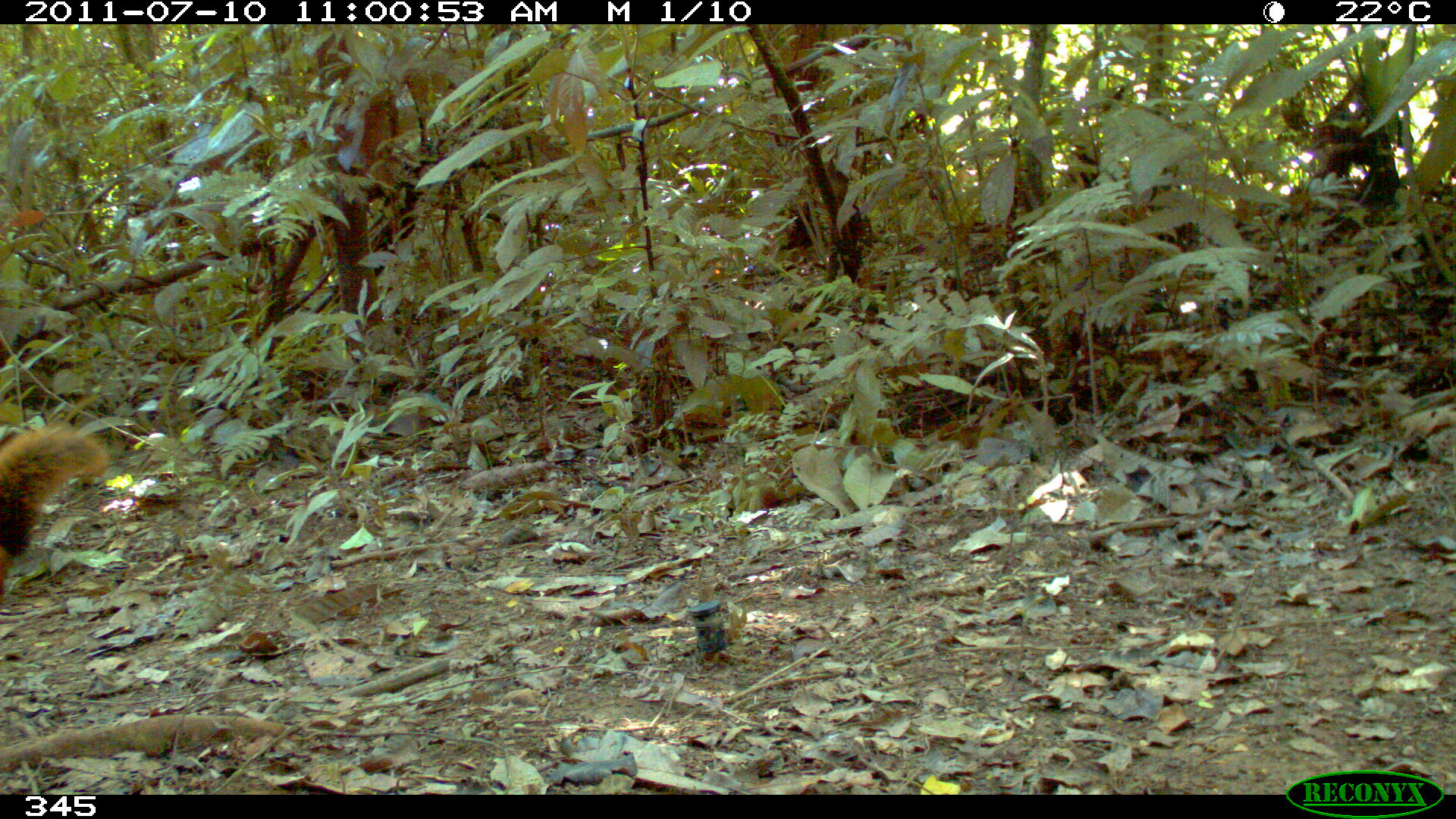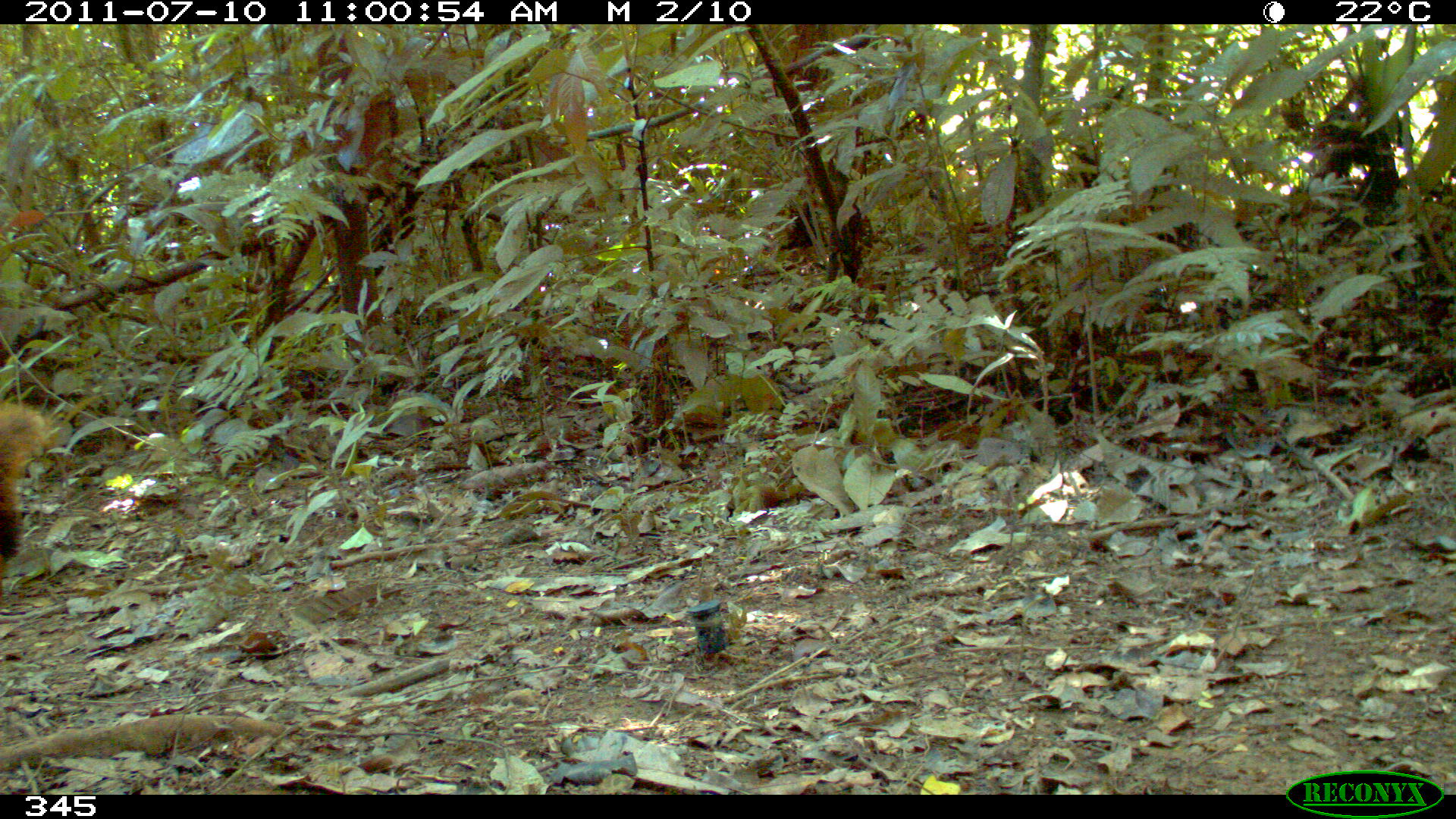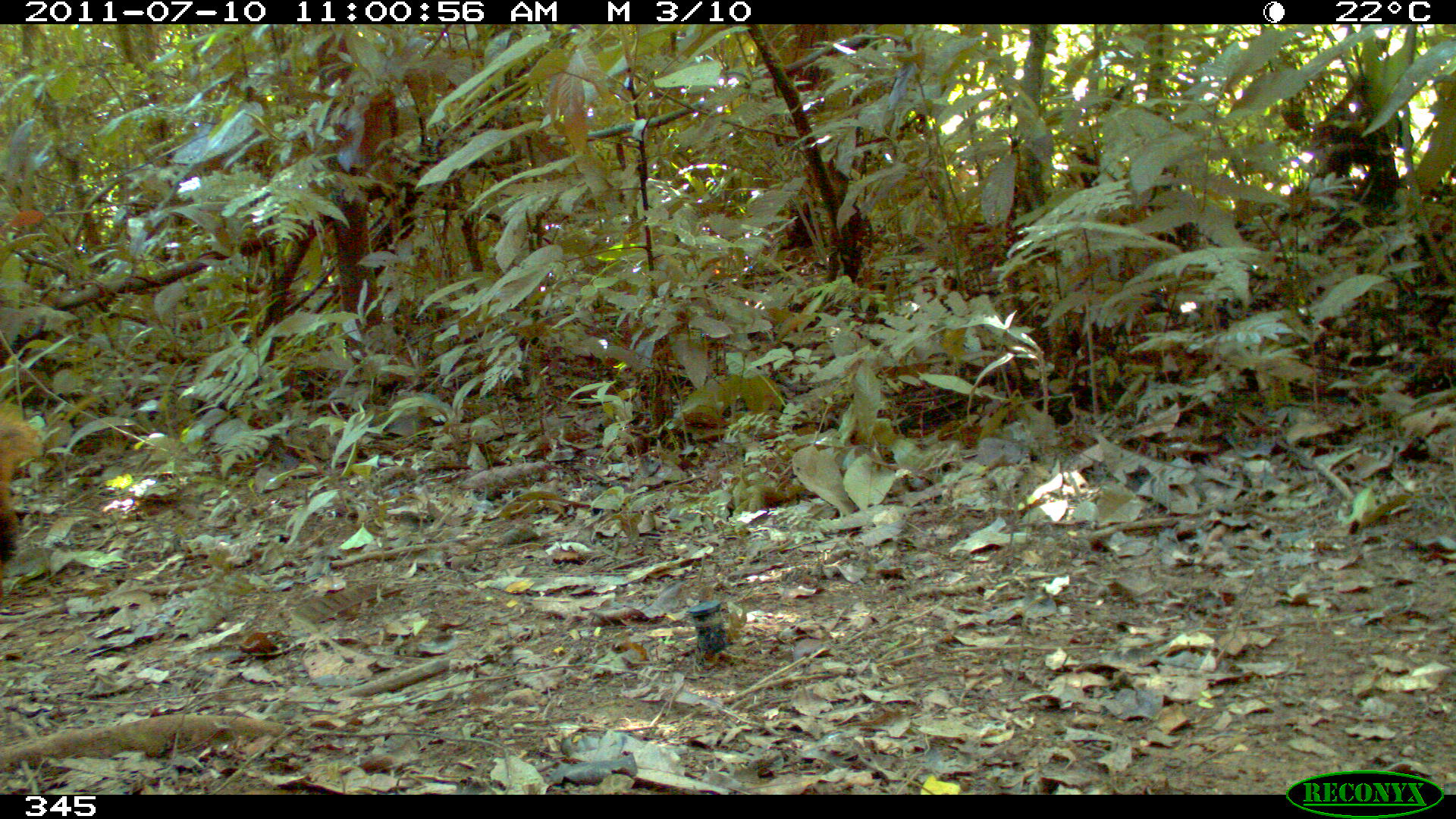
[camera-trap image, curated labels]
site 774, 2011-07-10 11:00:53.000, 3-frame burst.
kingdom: Animalia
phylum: Chordata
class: Mammalia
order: Rodentia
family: Sciuridae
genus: Sciurus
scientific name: Sciurus spadiceus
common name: southern amazon red squirrel